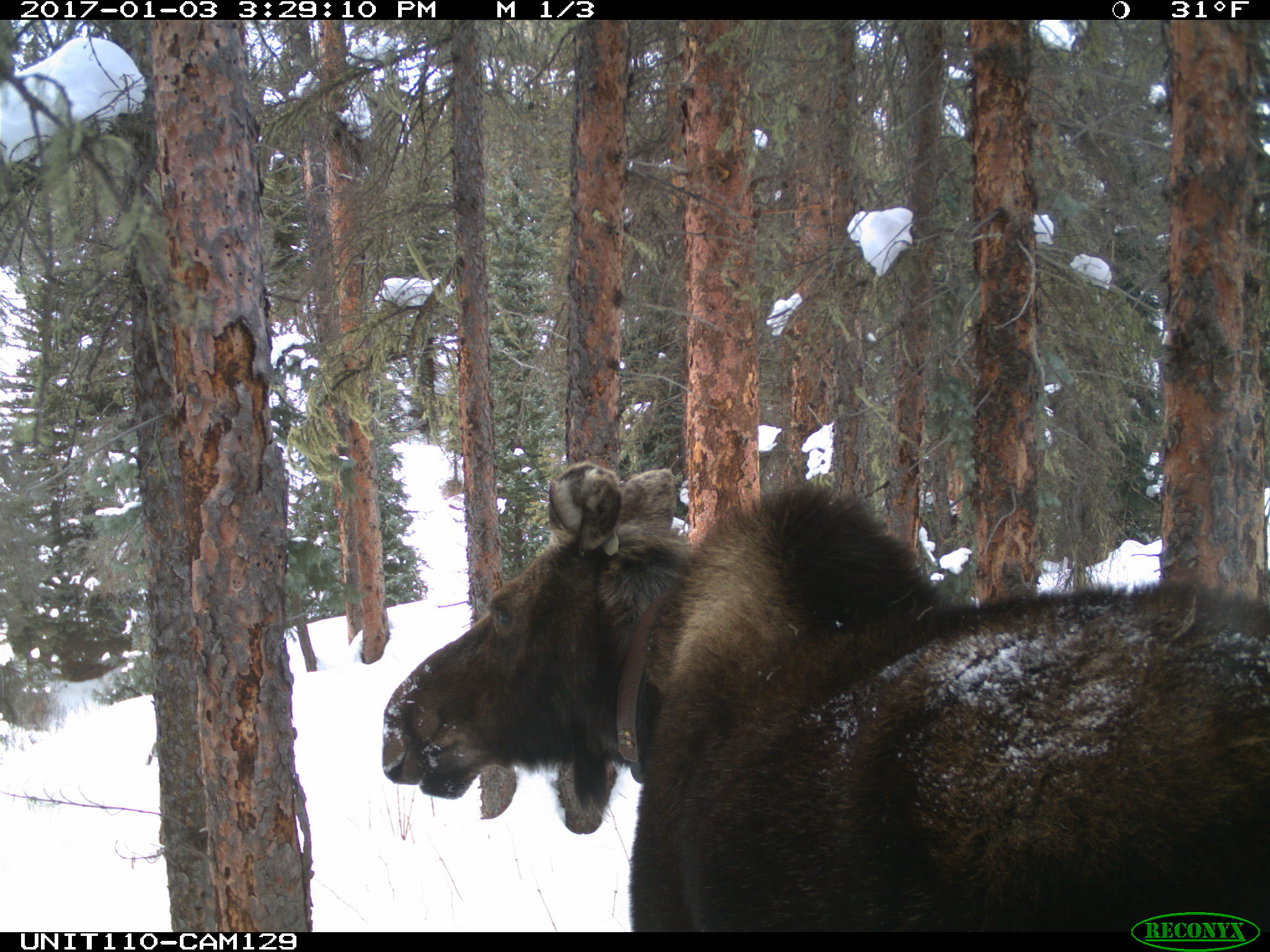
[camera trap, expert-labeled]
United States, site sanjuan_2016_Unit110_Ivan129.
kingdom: Animalia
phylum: Chordata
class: Mammalia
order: Artiodactyla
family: Cervidae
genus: Alces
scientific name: Alces alces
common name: moose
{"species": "Alces alces (moose)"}